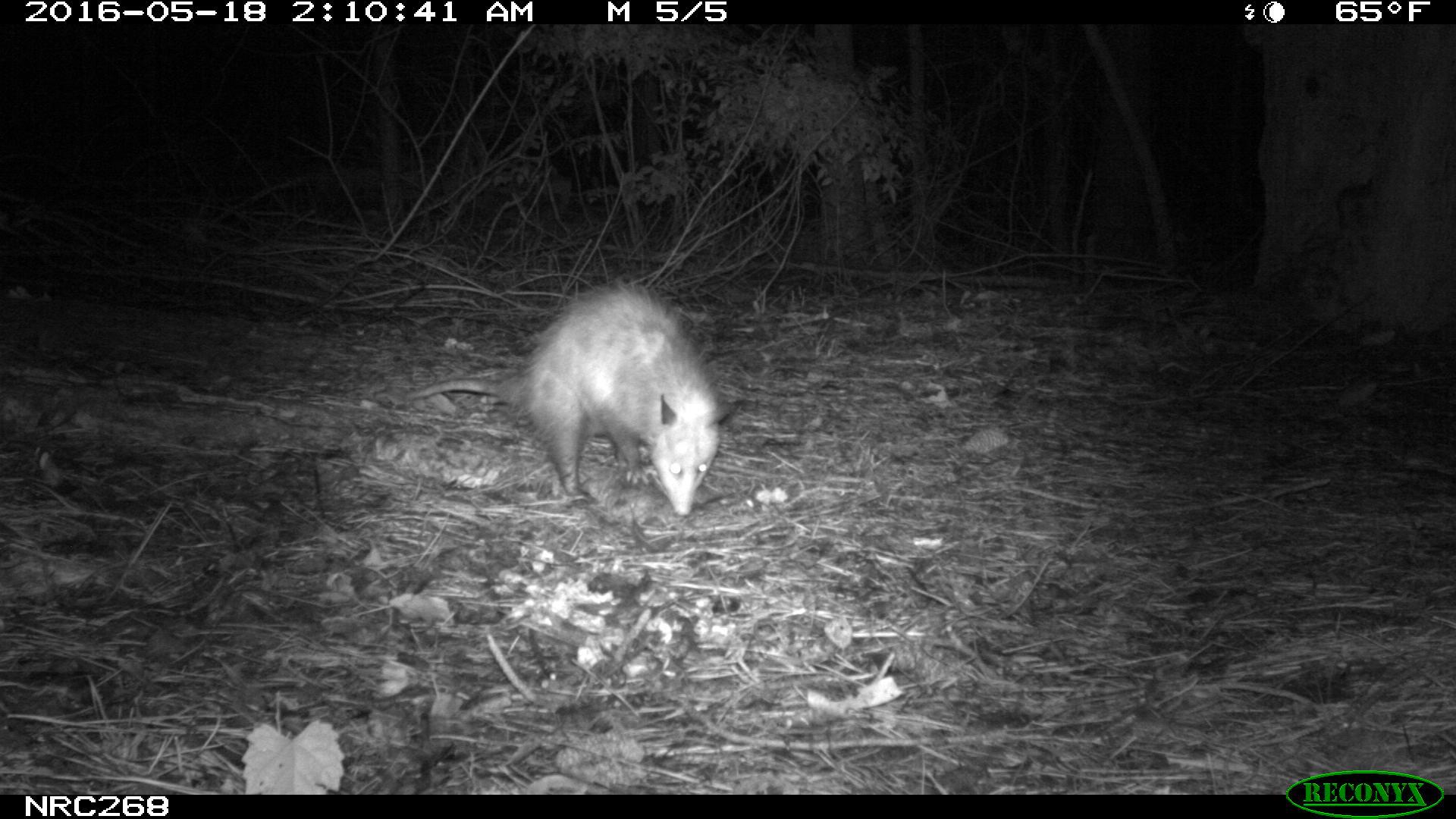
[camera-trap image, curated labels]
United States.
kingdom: Animalia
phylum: Chordata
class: Mammalia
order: Didelphimorphia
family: Didelphidae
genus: Didelphis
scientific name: Didelphis virginiana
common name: virginia opossum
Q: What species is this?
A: Virginia Opossum (Didelphis virginiana).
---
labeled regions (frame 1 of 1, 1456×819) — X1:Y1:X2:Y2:
Virginia Opossum: 395:282:739:520